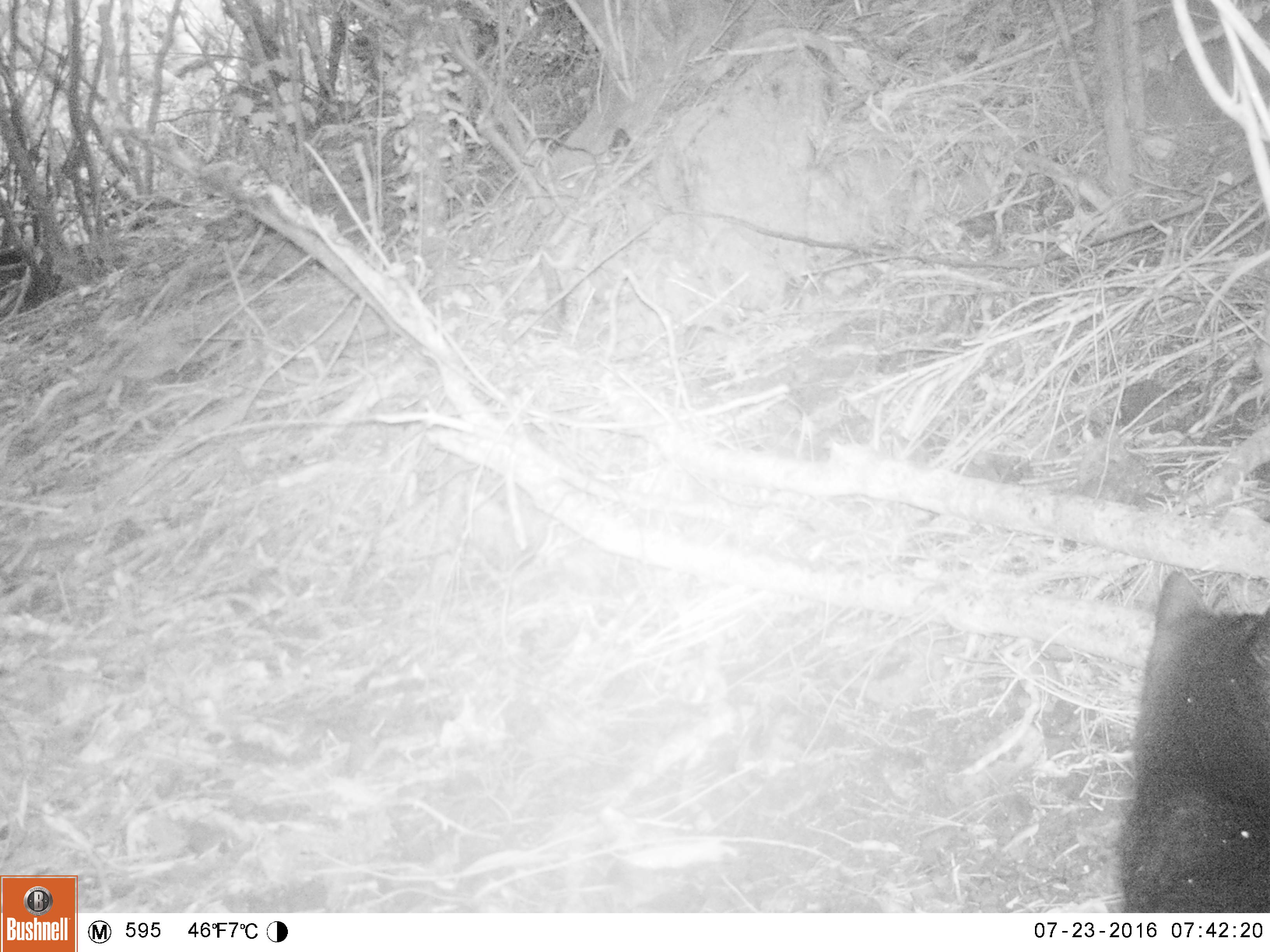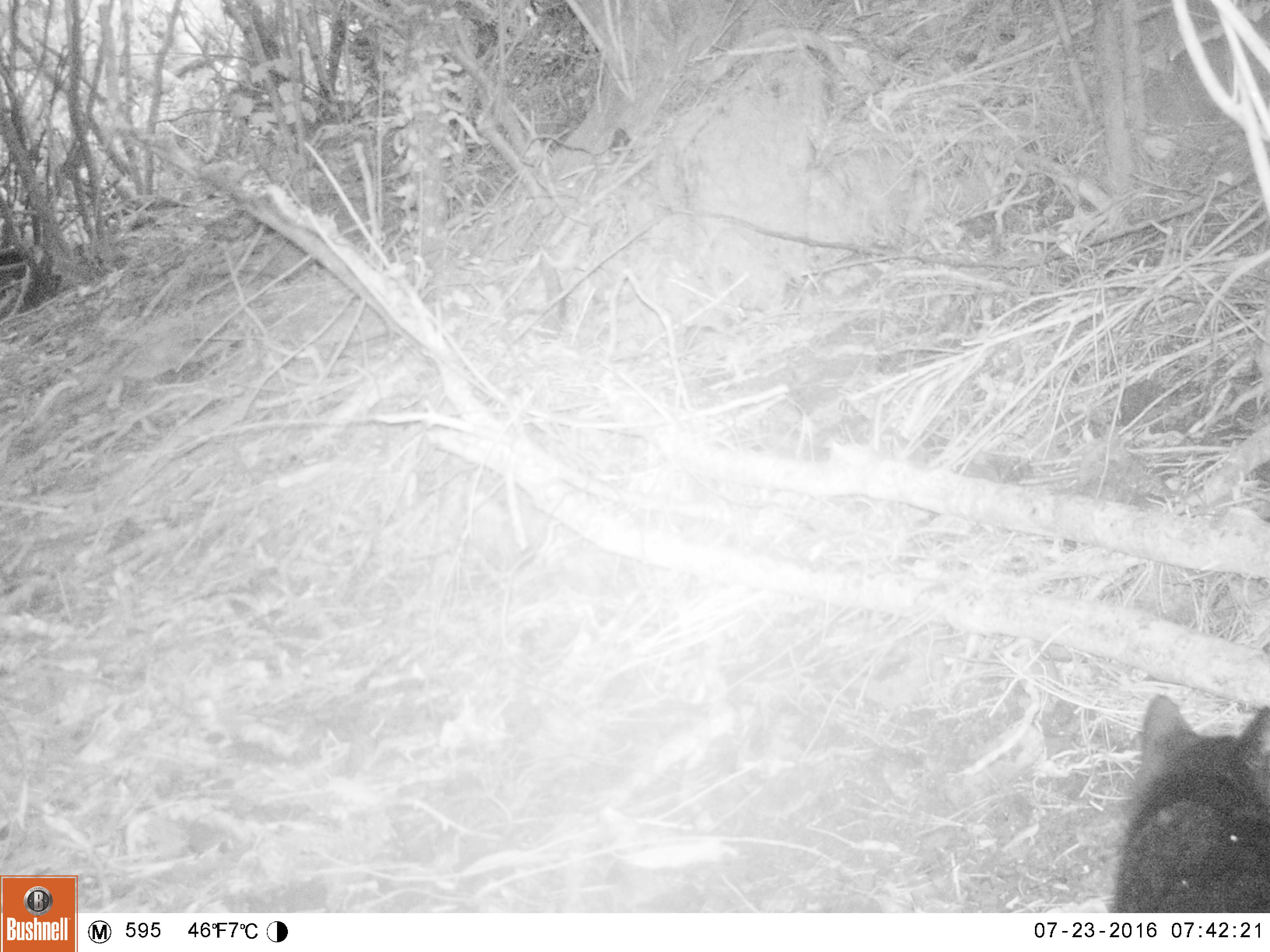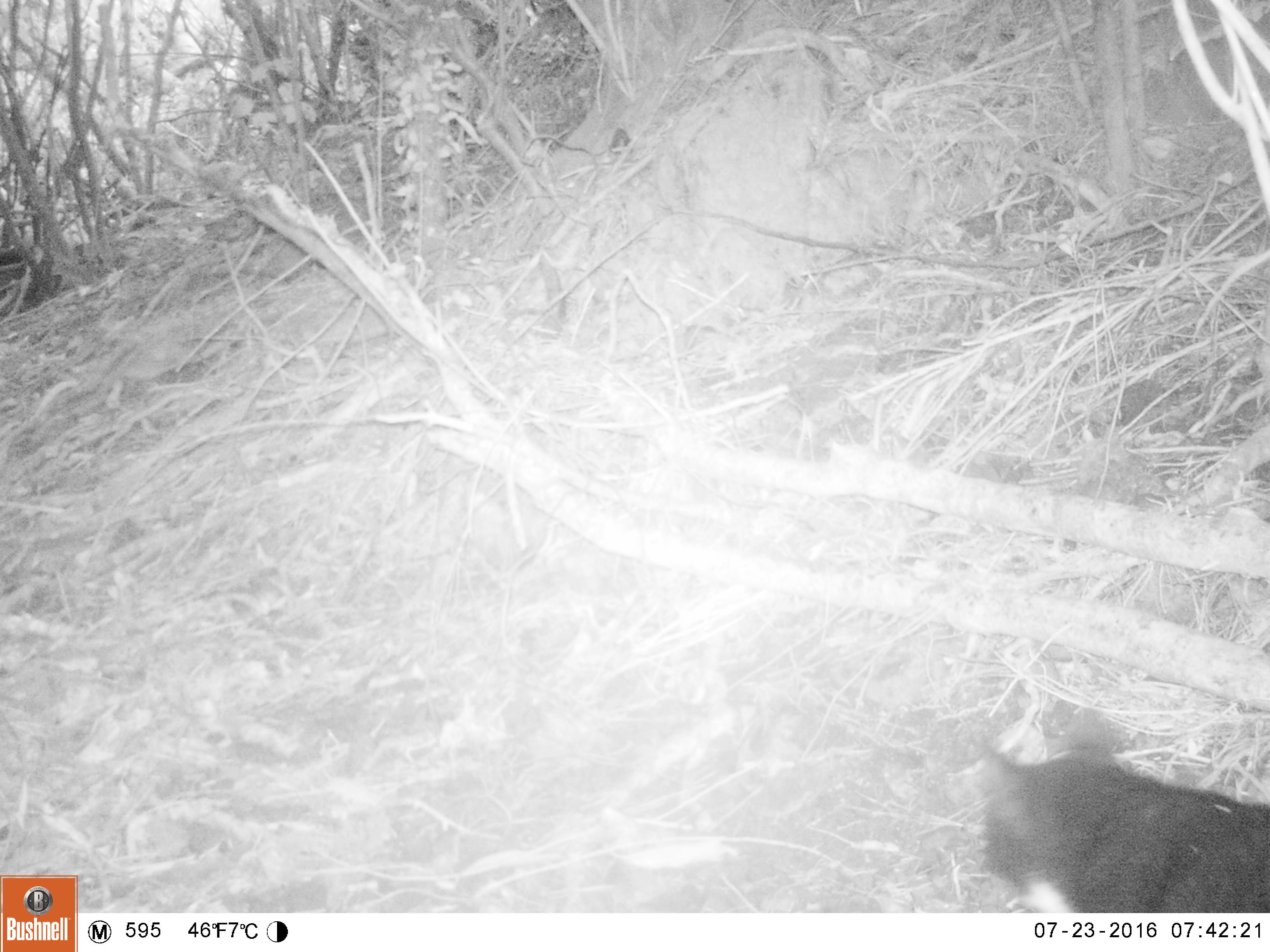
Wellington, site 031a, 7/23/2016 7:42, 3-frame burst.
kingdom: Animalia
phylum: Chordata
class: Mammalia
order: Carnivora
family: Felidae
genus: Felis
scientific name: Felis catus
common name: cat